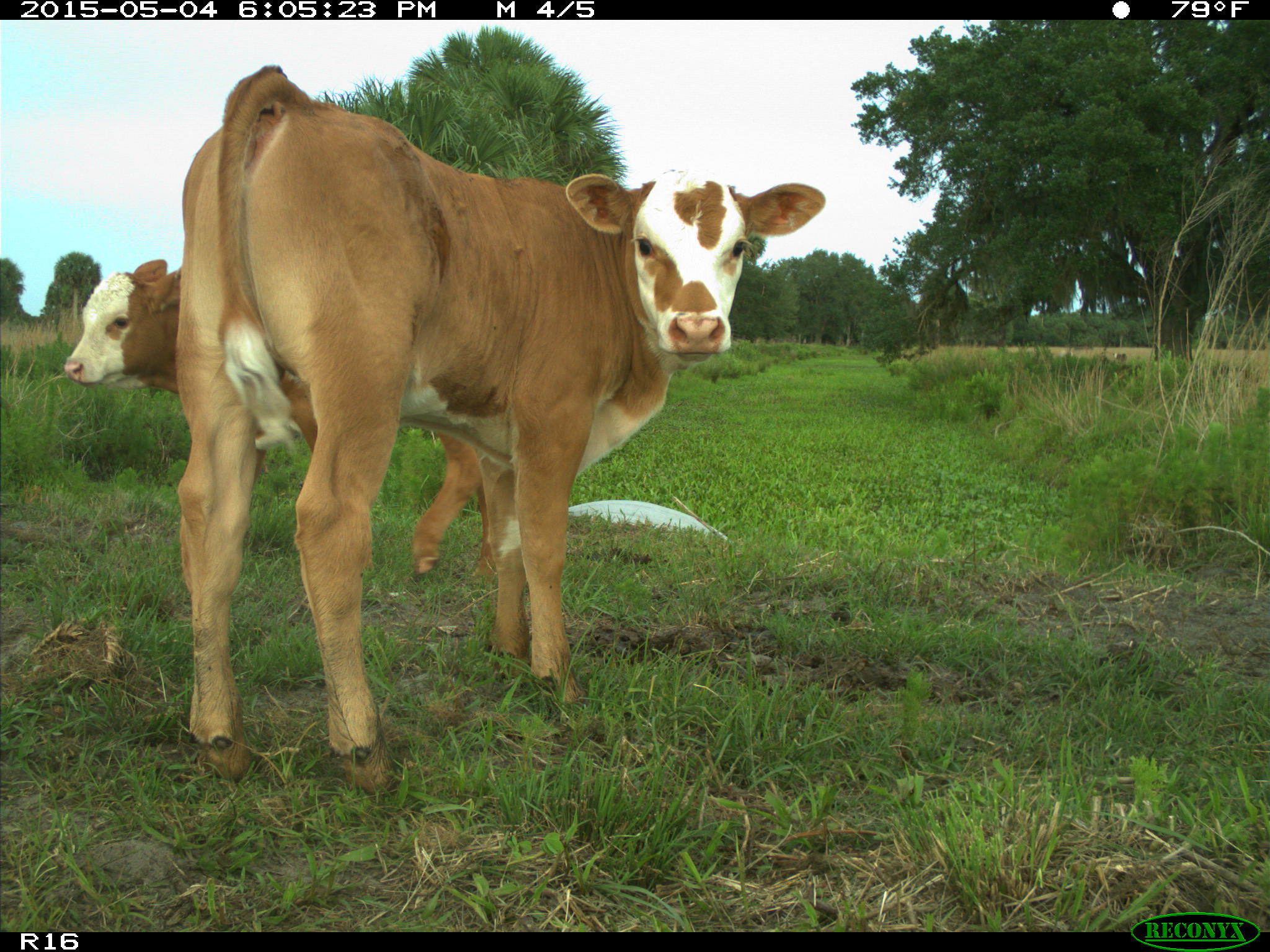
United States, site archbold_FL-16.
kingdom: Animalia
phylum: Chordata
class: Mammalia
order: Artiodactyla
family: Bovidae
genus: Bos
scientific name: Bos taurus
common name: domestic cow